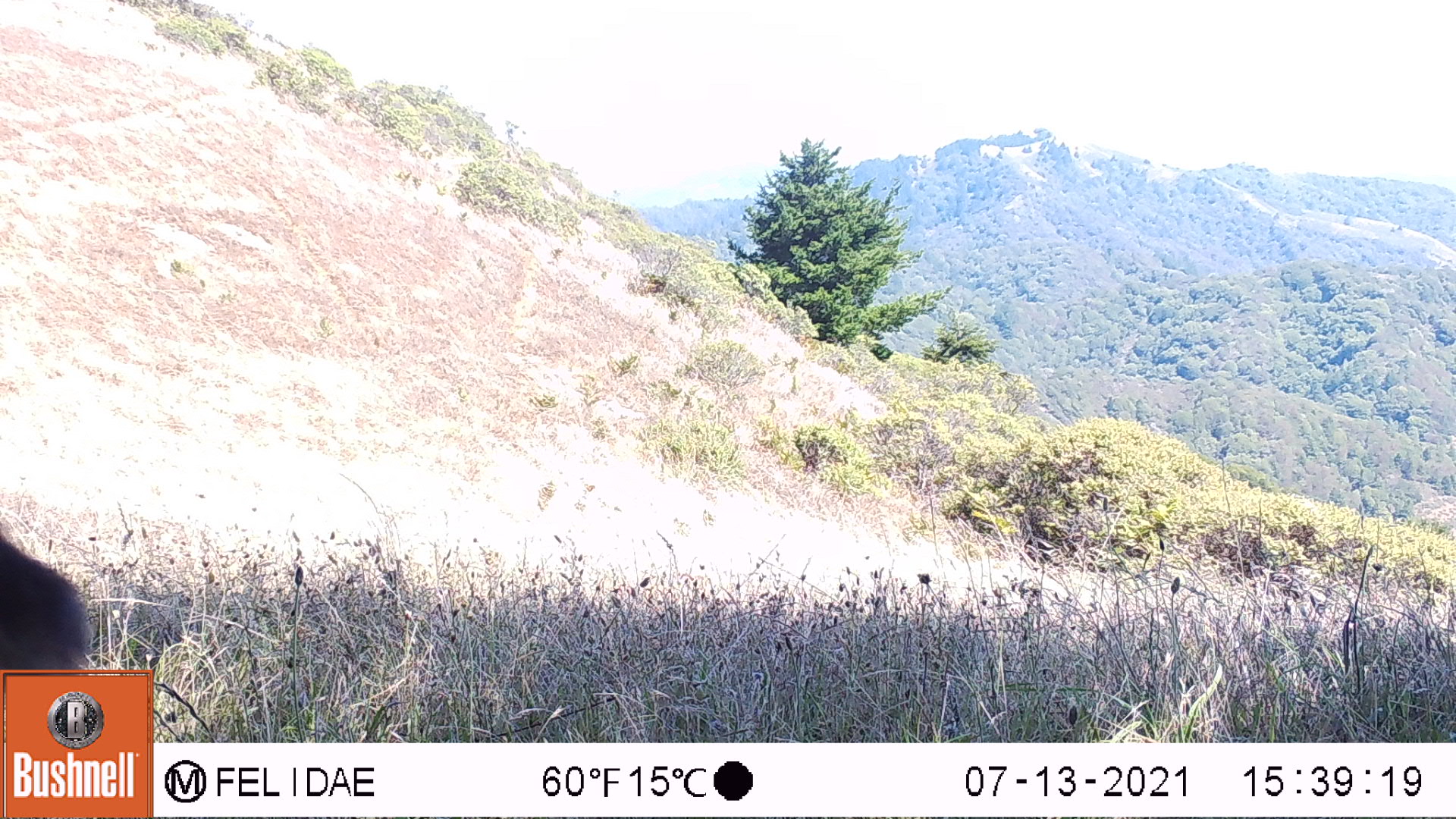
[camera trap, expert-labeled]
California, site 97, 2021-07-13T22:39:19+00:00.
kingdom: Animalia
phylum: Chordata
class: Mammalia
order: Artiodactyla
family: Cervidae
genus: Odocoileus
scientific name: Odocoileus hemionus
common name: mule deer